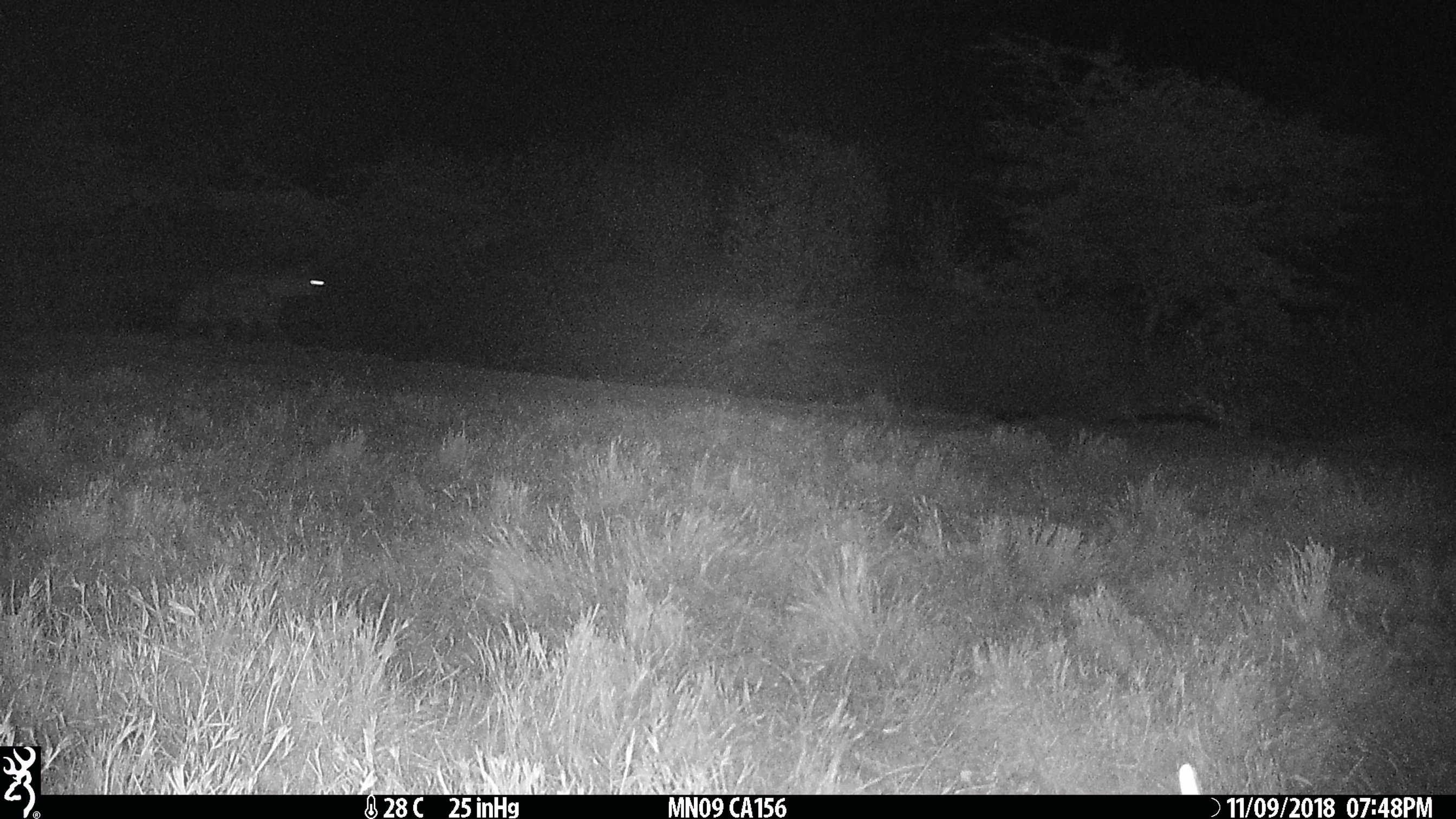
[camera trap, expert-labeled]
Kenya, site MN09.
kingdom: Animalia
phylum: Chordata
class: Mammalia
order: Carnivora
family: Hyaenidae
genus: Crocuta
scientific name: Crocuta crocuta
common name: spotted hyena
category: hyena spotted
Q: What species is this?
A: Hyena spotted (spotted hyena) (Crocuta crocuta).